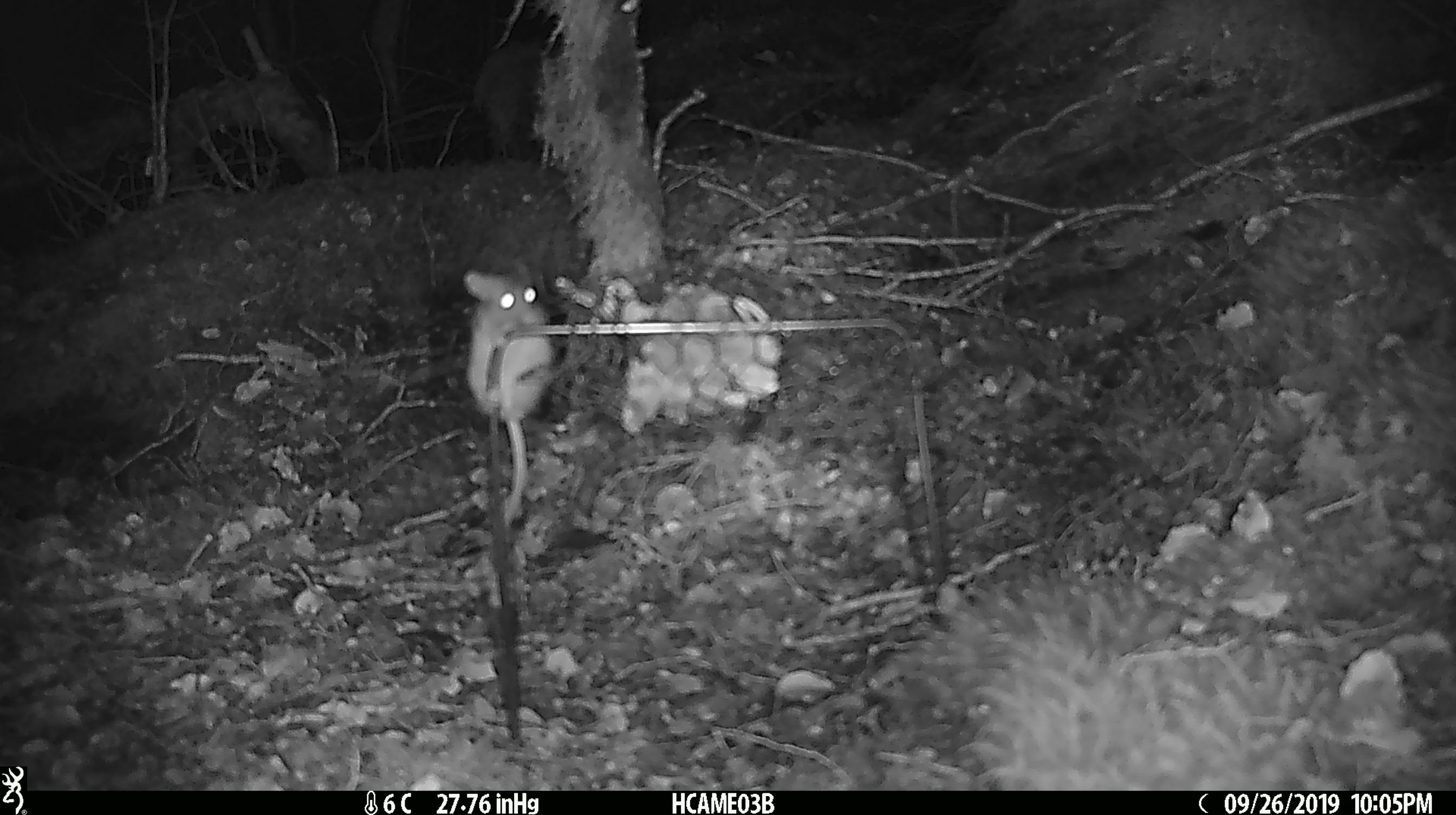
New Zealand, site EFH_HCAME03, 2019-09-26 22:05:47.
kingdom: Animalia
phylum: Chordata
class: Mammalia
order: Rodentia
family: Muridae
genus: Mus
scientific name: Mus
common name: mouse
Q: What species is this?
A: Mouse (Mus).